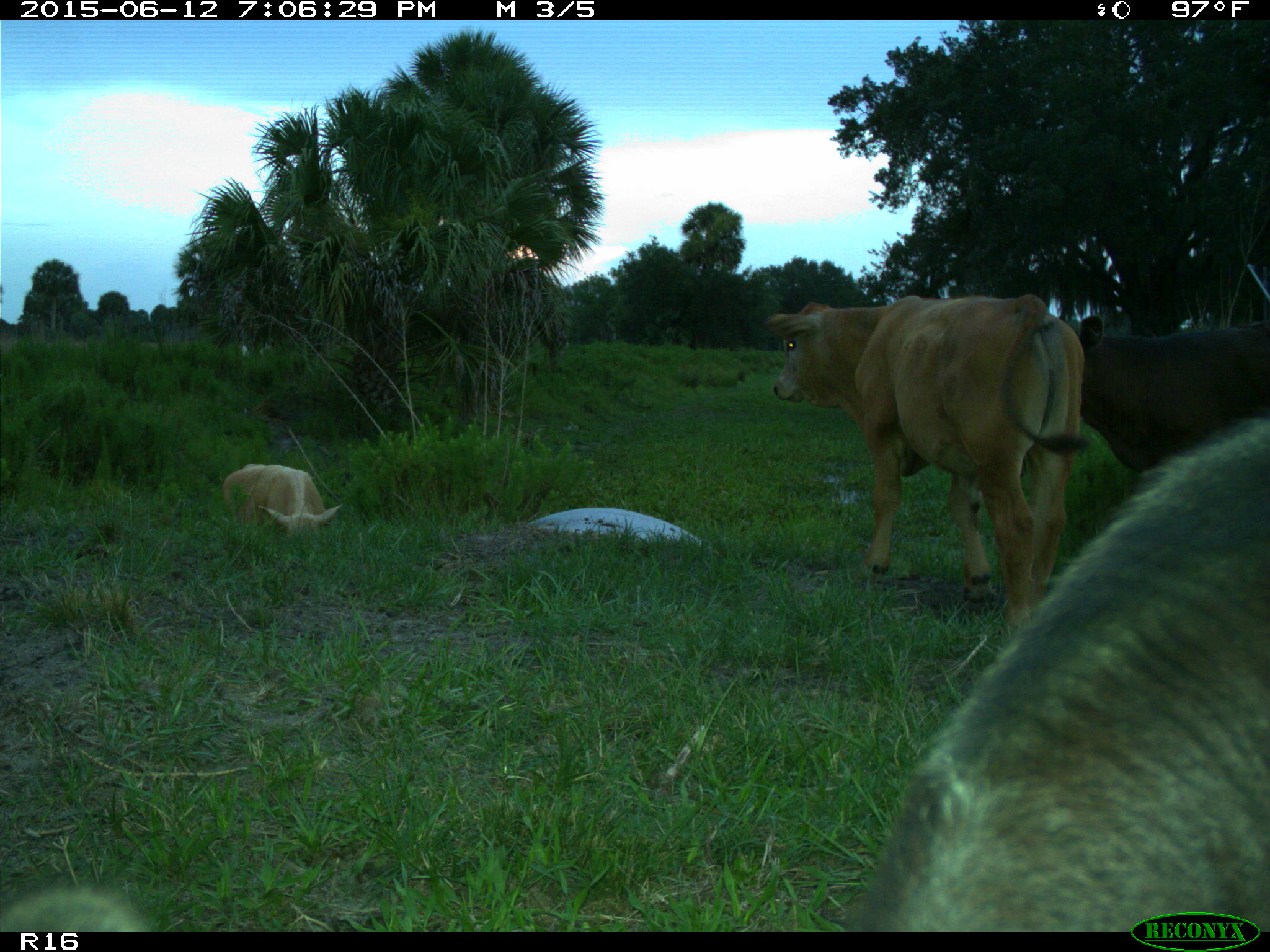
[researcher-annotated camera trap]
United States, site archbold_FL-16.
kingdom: Animalia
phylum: Chordata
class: Mammalia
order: Artiodactyla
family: Bovidae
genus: Bos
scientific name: Bos taurus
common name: domestic cow